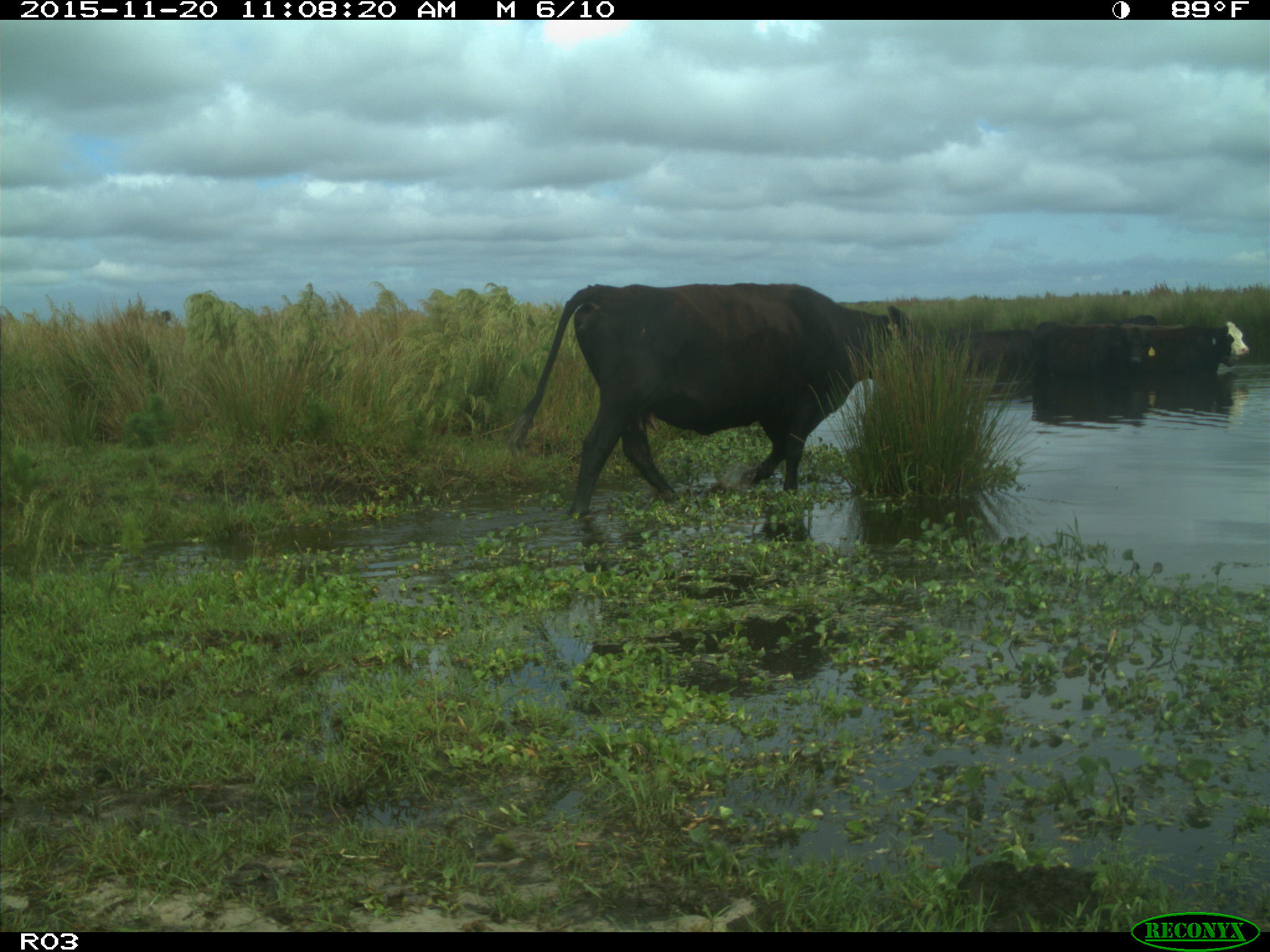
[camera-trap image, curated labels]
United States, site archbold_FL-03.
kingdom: Animalia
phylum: Chordata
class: Mammalia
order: Artiodactyla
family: Bovidae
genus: Bos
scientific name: Bos taurus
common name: domestic cow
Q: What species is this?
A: Bos taurus (domestic cow).